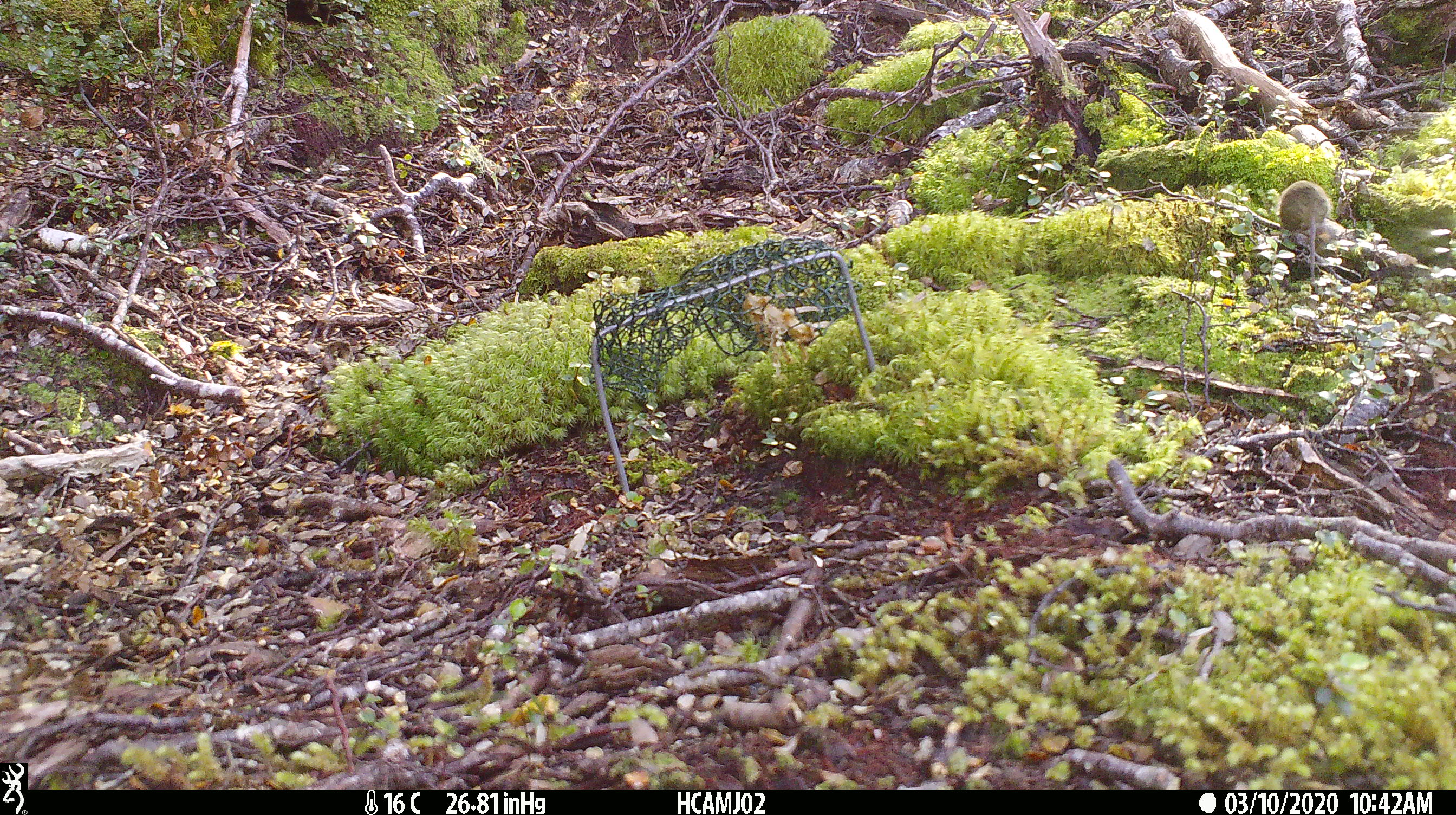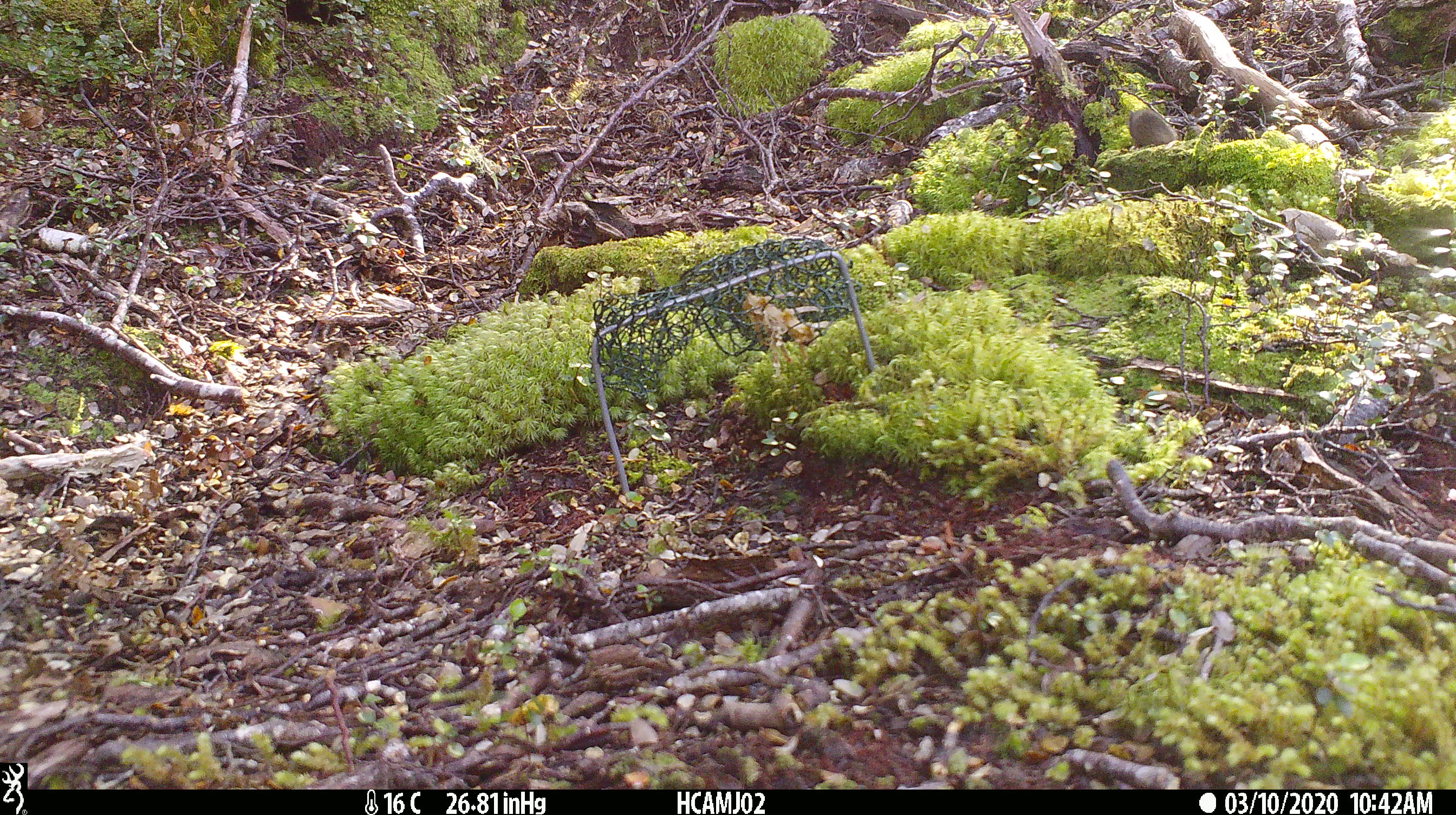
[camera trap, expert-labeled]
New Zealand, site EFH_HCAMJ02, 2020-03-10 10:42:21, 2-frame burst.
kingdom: Animalia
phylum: Chordata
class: Mammalia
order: Rodentia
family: Muridae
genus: Mus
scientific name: Mus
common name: mouse